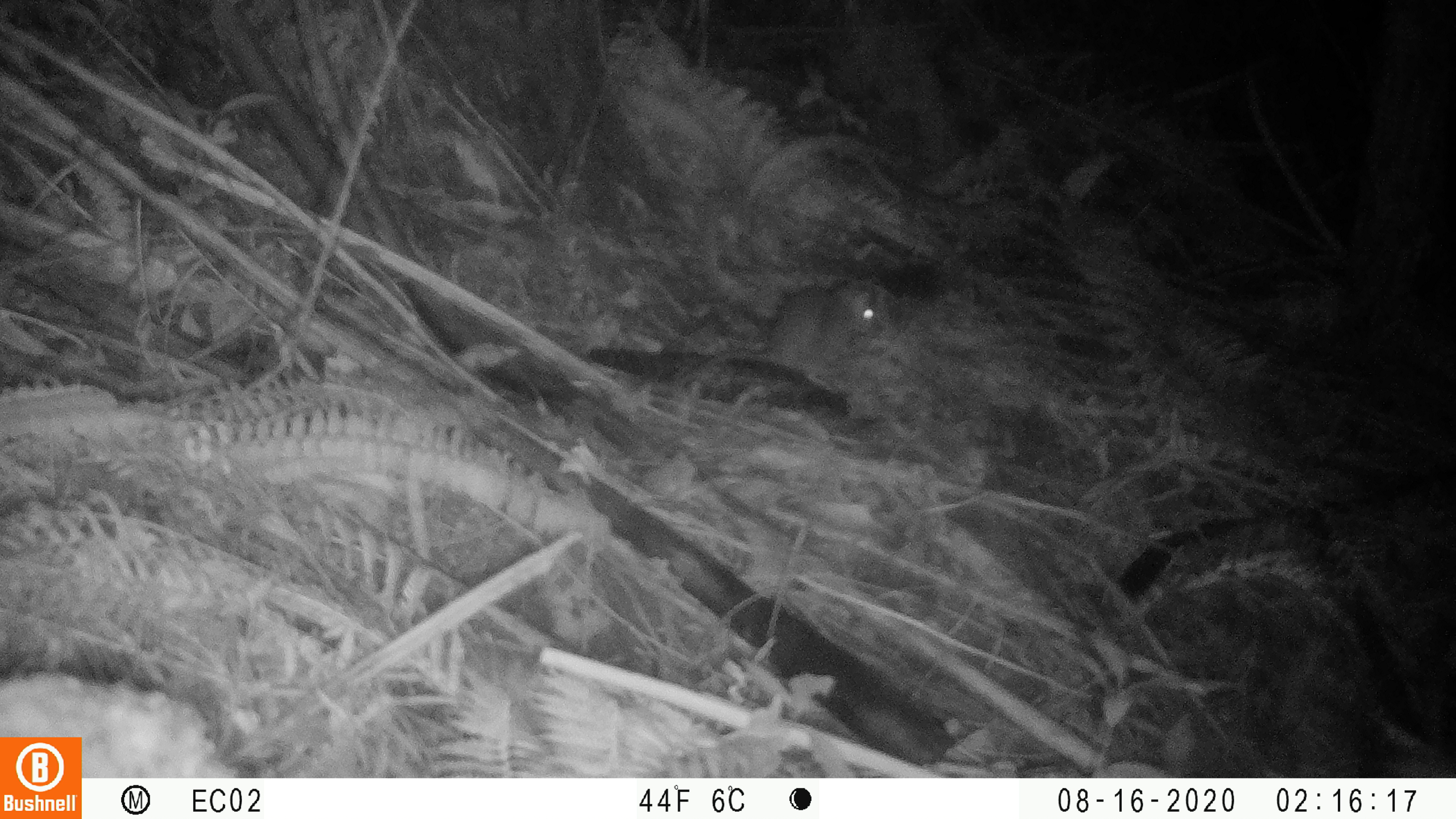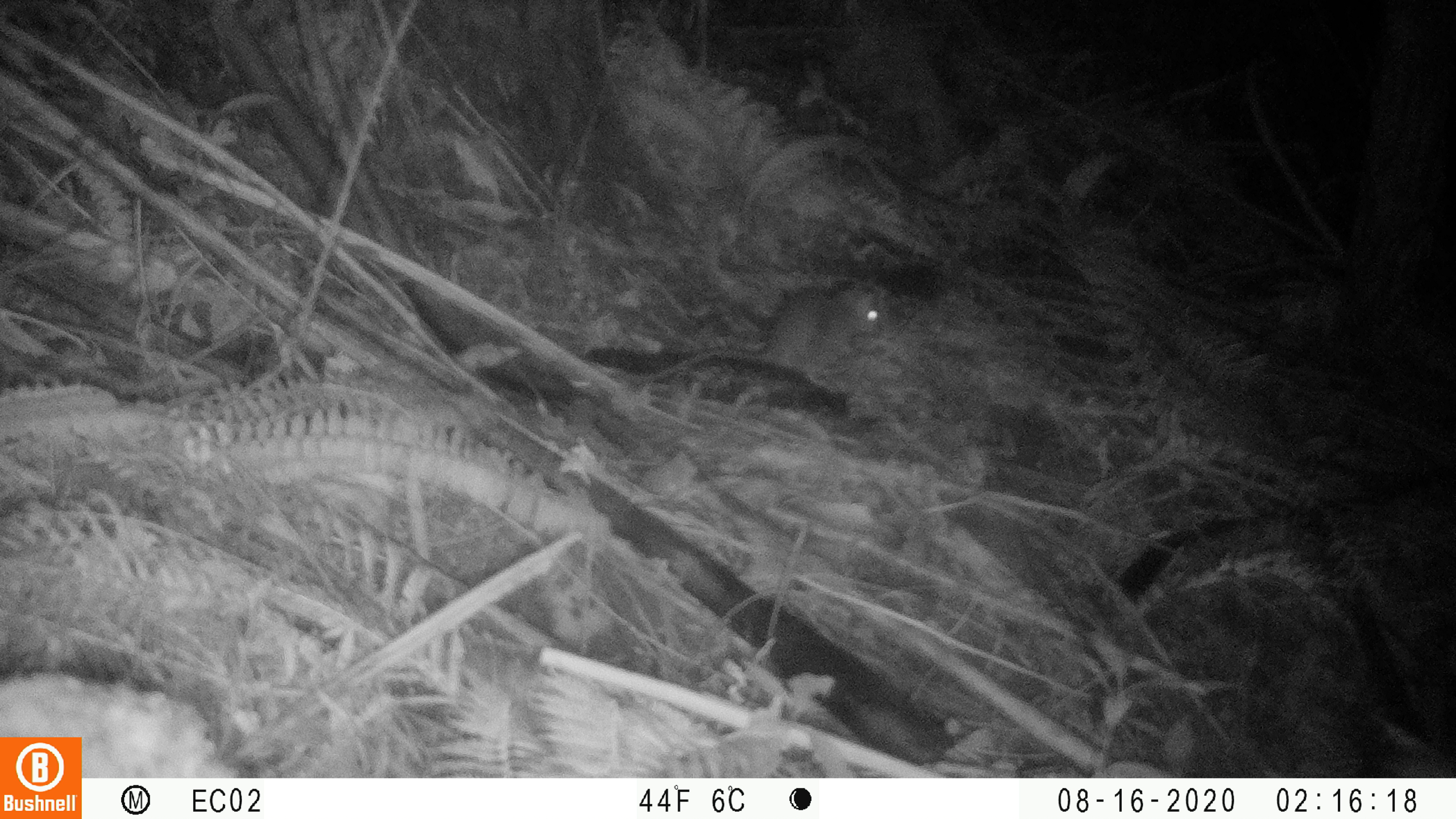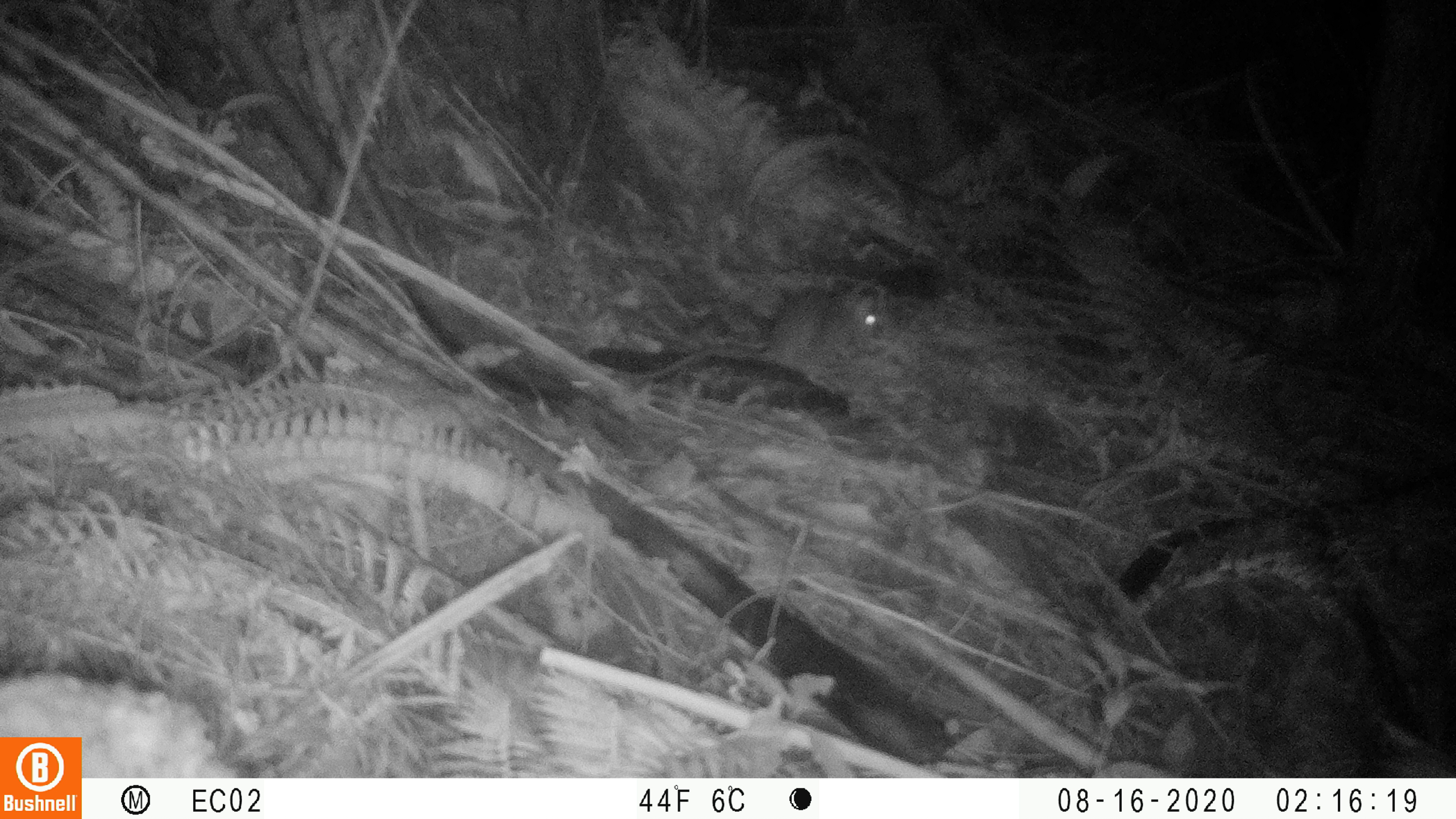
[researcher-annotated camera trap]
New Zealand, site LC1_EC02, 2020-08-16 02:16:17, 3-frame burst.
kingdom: Animalia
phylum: Chordata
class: Mammalia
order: Rodentia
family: Muridae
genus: Rattus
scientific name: Rattus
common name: rat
Rat (Rattus).